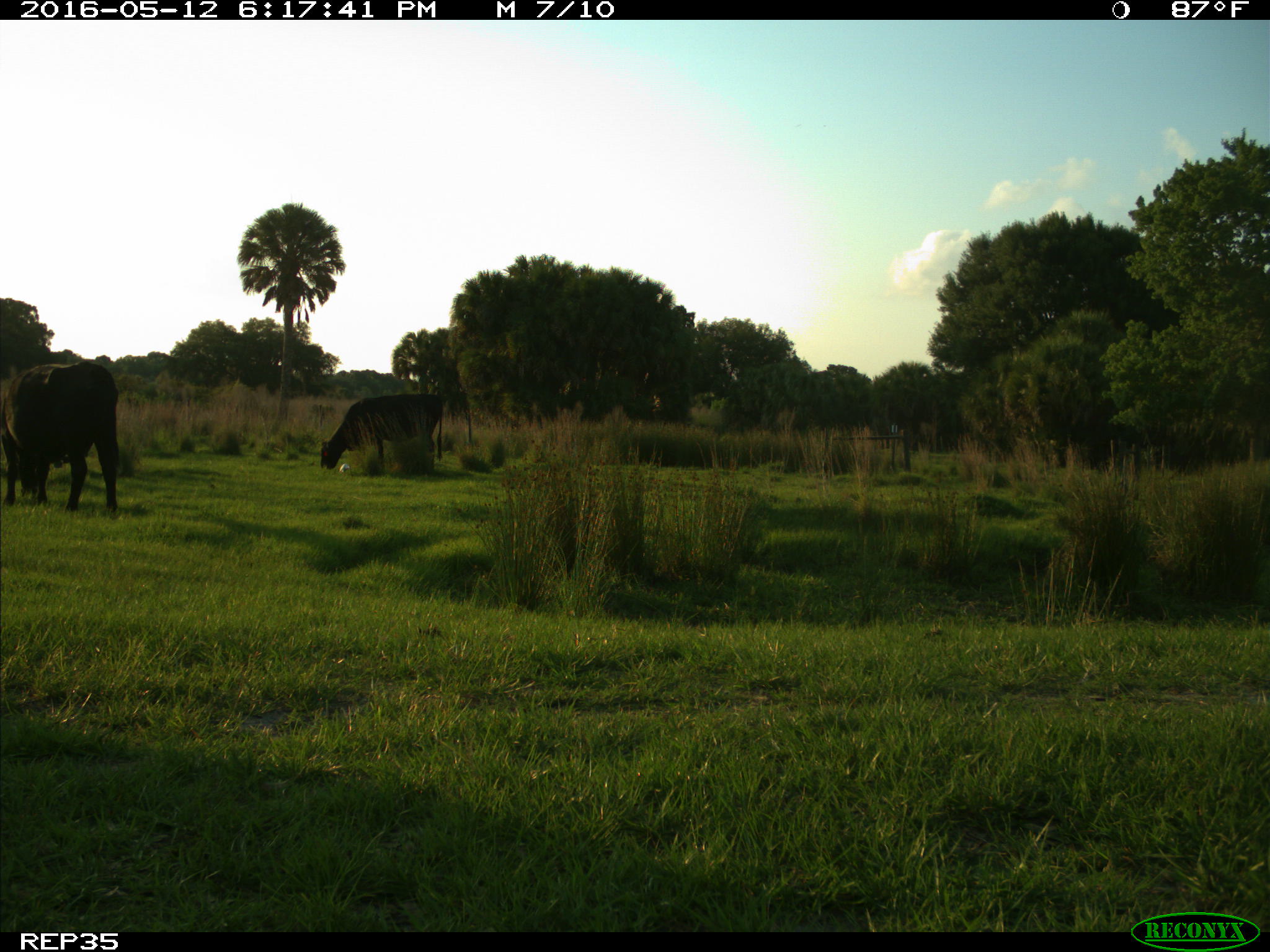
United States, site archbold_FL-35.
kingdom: Animalia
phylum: Chordata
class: Mammalia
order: Artiodactyla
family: Bovidae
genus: Bos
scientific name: Bos taurus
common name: domestic cow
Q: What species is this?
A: Bos taurus (domestic cow).